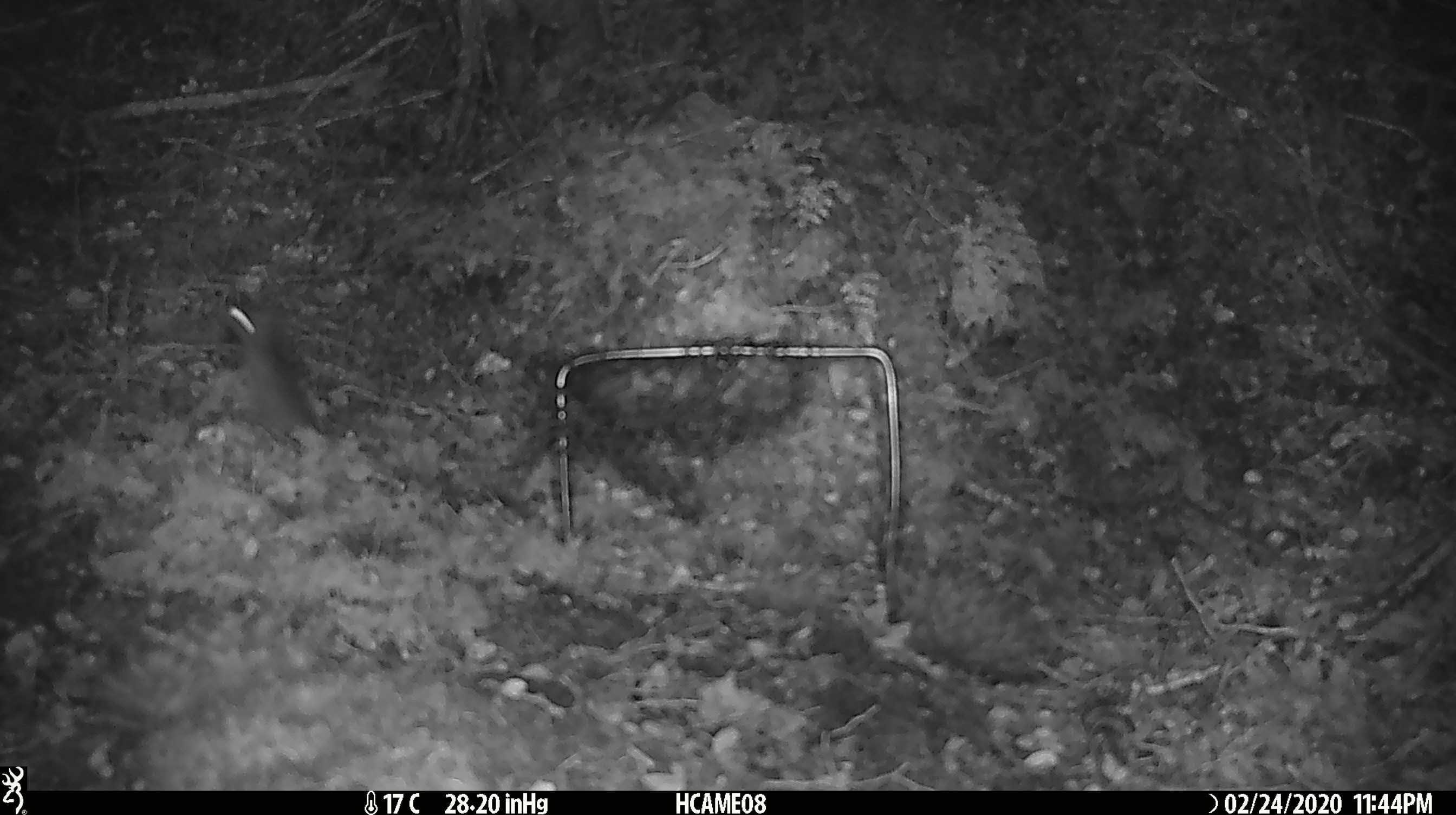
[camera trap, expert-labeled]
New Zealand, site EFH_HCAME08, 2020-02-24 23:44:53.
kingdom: Animalia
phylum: Chordata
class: Mammalia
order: Rodentia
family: Muridae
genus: Mus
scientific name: Mus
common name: mouse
Mouse (Mus).